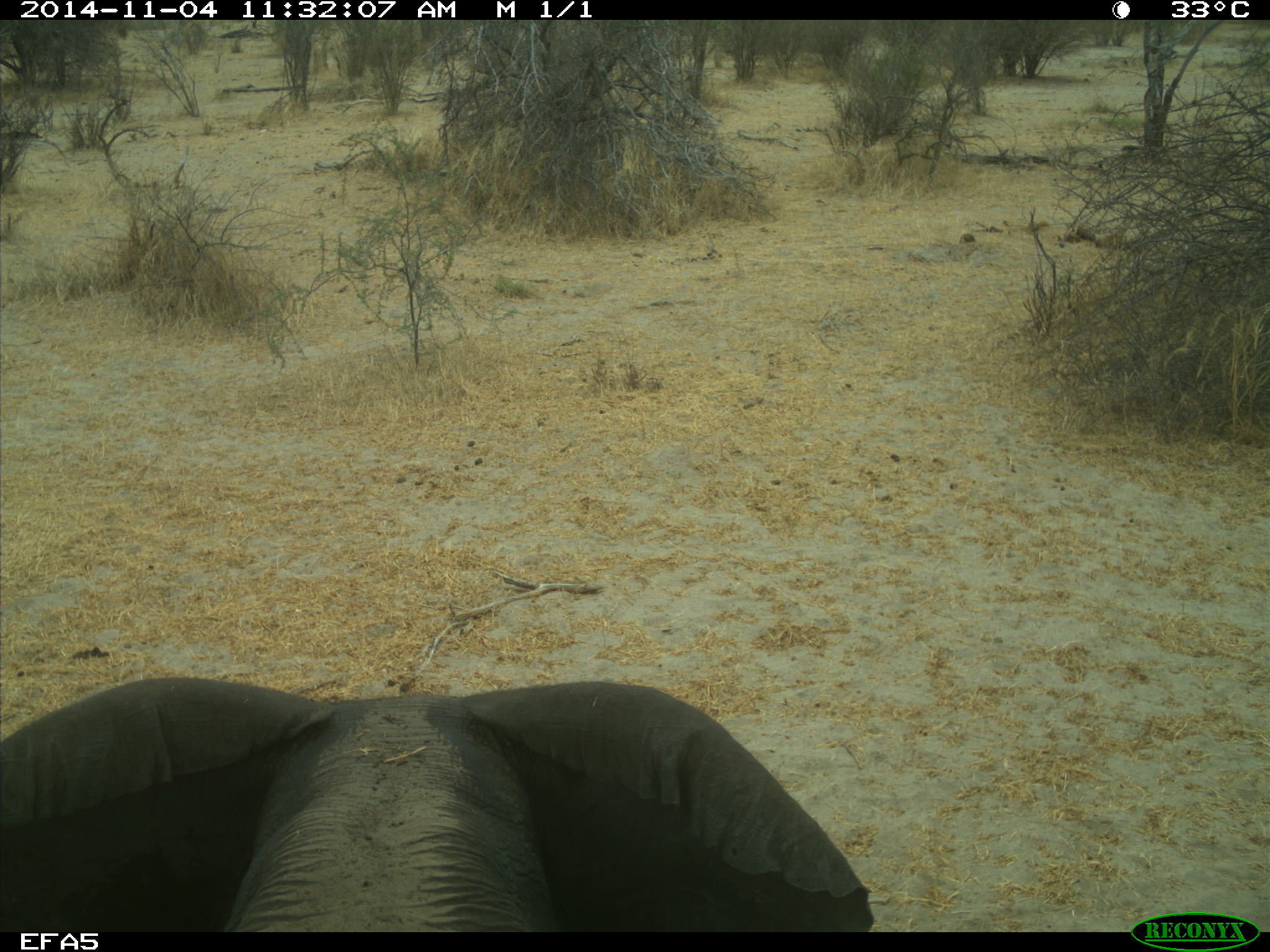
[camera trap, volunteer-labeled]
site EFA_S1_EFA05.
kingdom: Animalia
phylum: Chordata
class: Mammalia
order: Proboscidea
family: Elephantidae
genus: Loxodonta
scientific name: Loxodonta africana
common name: african bush elephant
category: elephant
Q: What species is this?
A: Elephant (african bush elephant) (Loxodonta africana).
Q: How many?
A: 1.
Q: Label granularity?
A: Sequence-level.